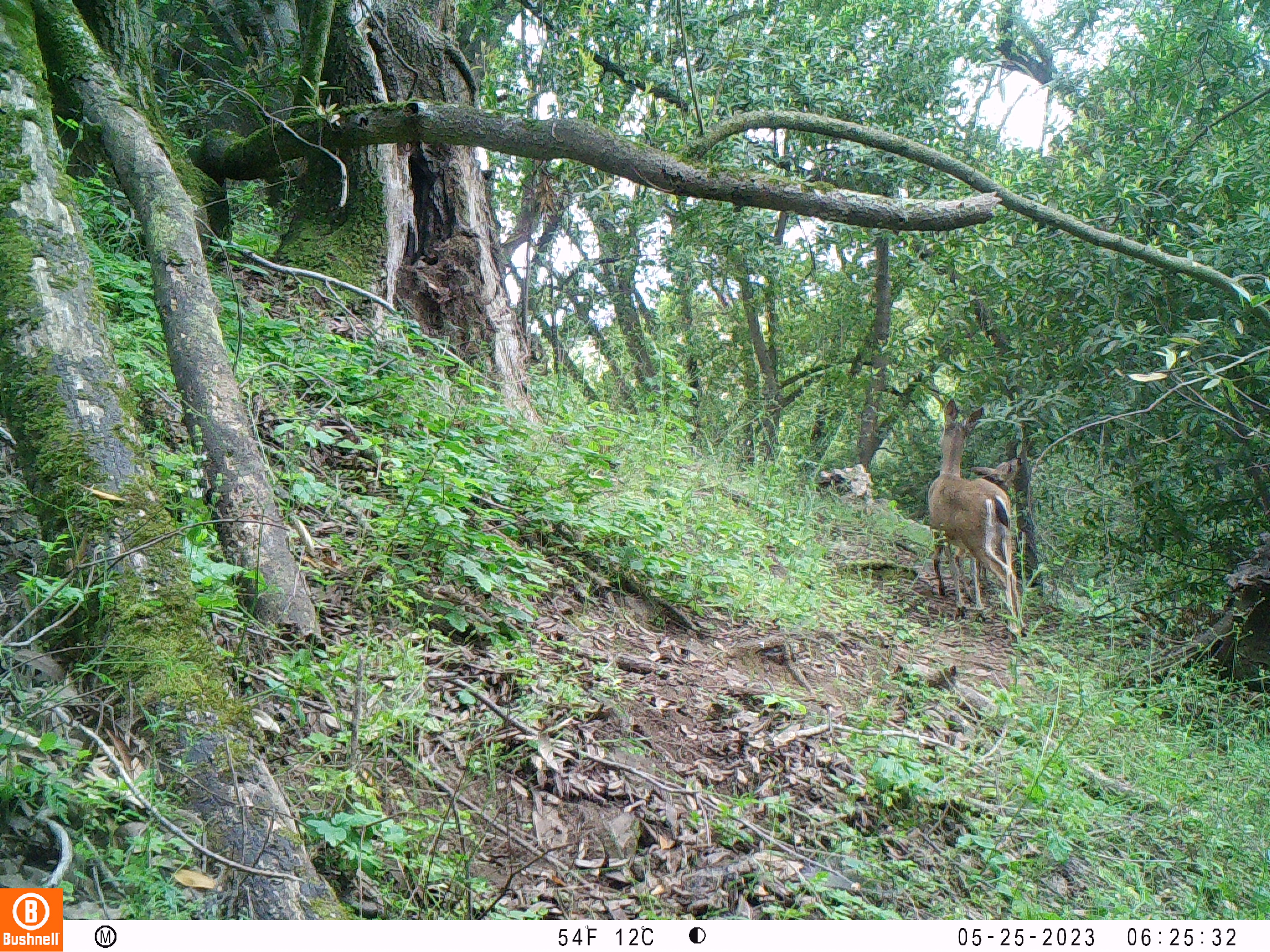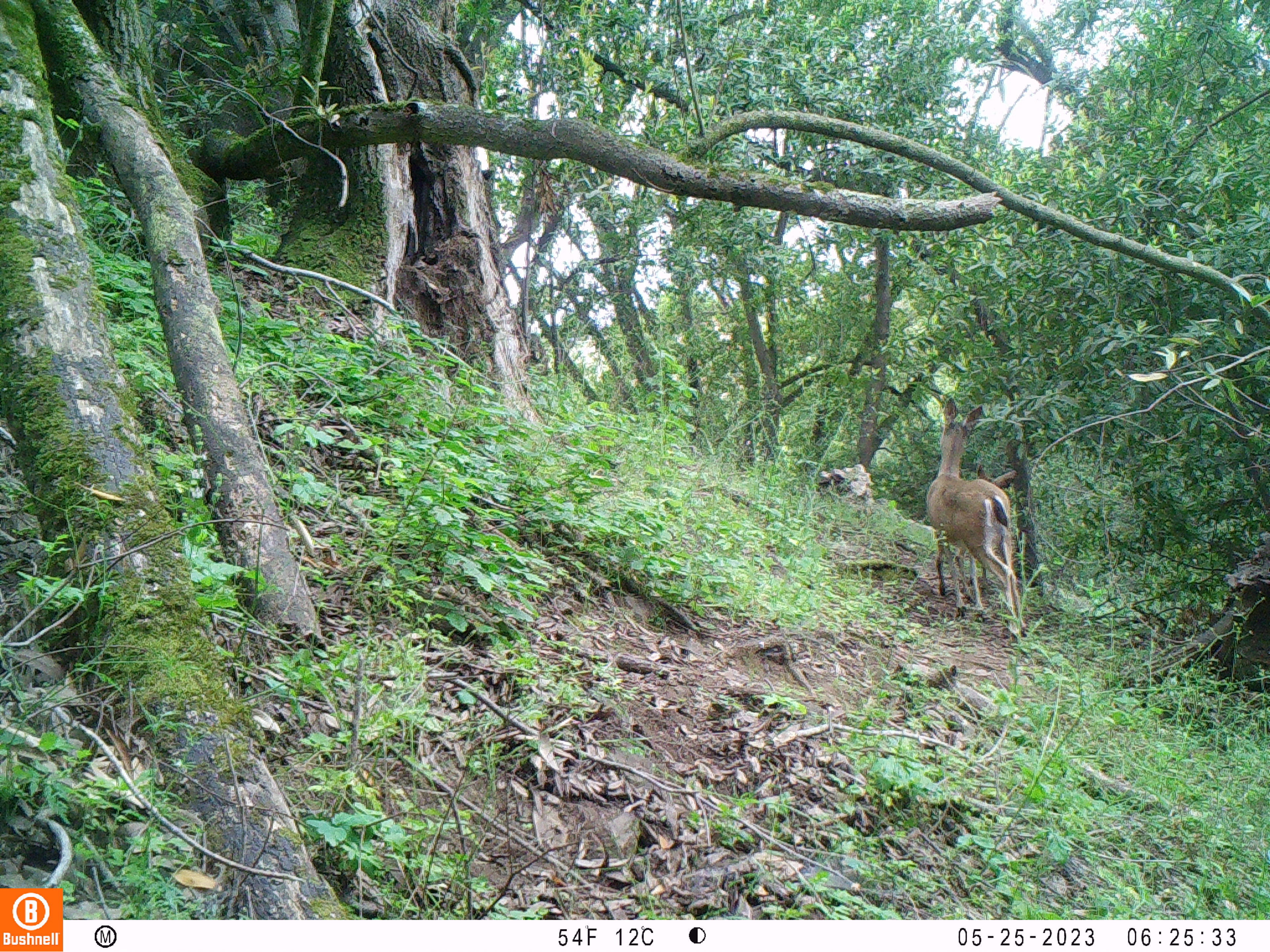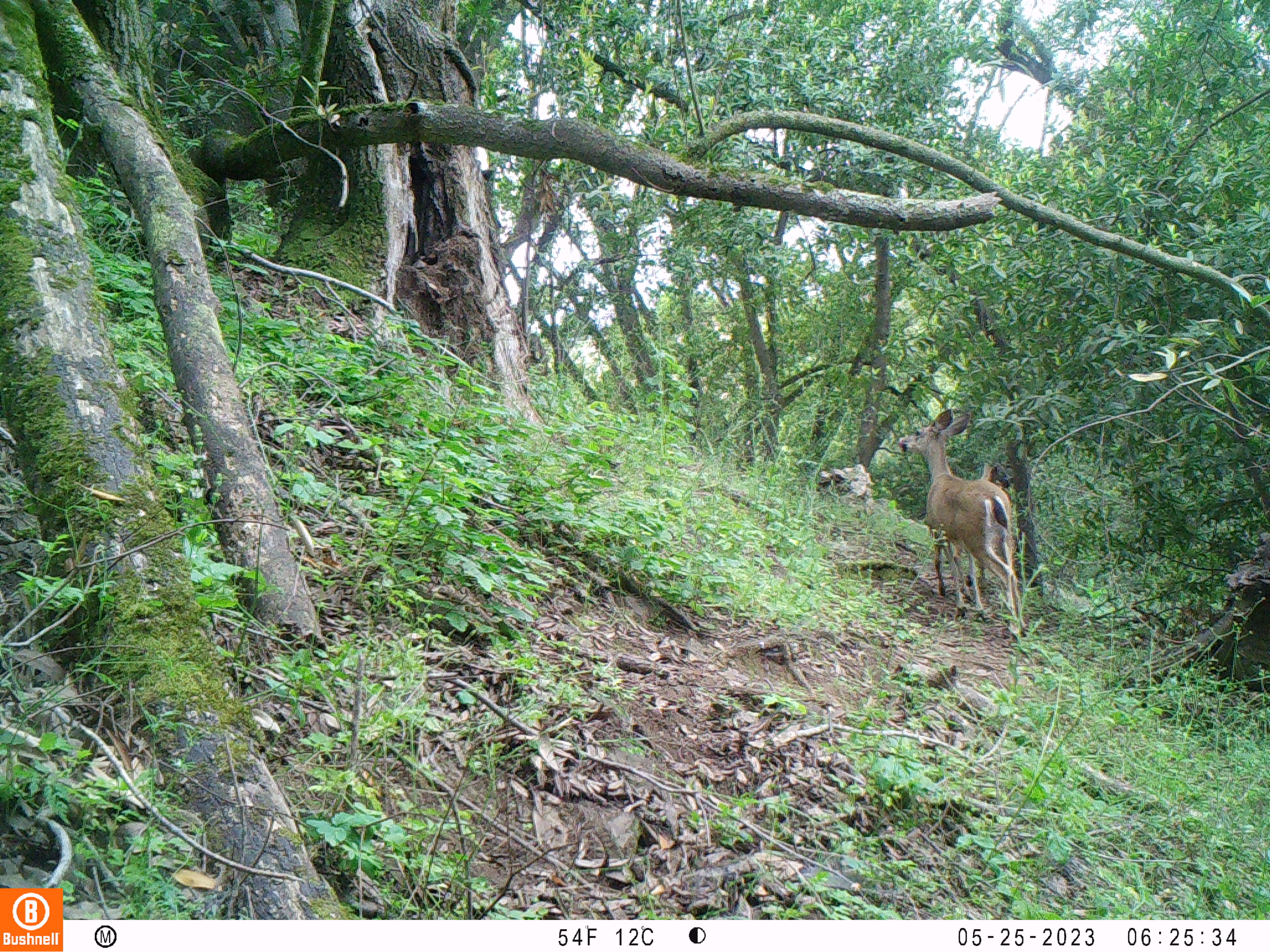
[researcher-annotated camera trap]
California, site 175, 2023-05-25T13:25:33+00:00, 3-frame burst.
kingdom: Animalia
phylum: Chordata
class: Mammalia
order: Artiodactyla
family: Cervidae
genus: Odocoileus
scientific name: Odocoileus hemionus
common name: mule deer